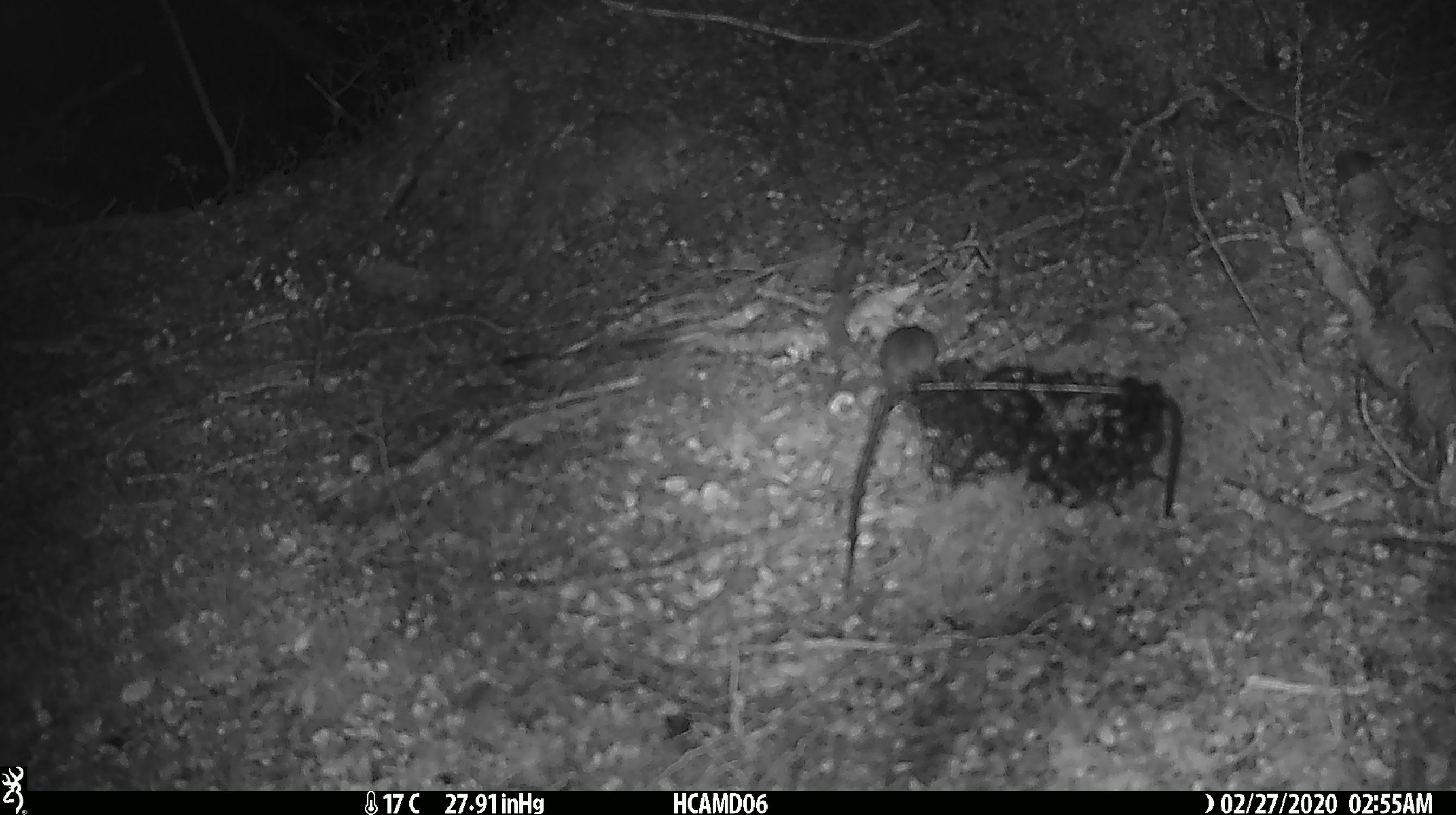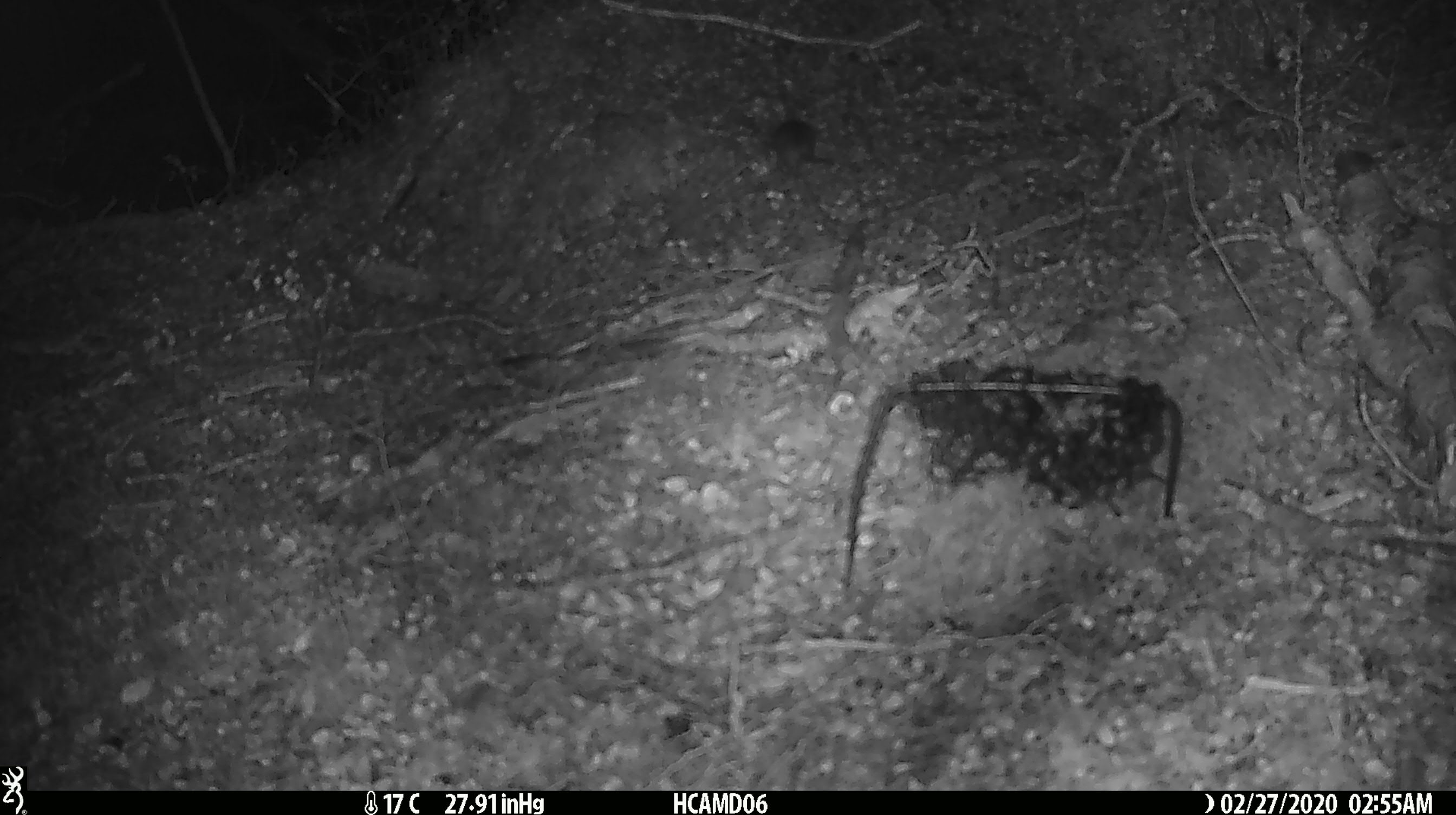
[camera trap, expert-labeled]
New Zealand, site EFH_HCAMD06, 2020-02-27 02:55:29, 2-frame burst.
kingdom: Animalia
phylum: Chordata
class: Mammalia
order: Rodentia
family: Muridae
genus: Mus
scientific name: Mus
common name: mouse